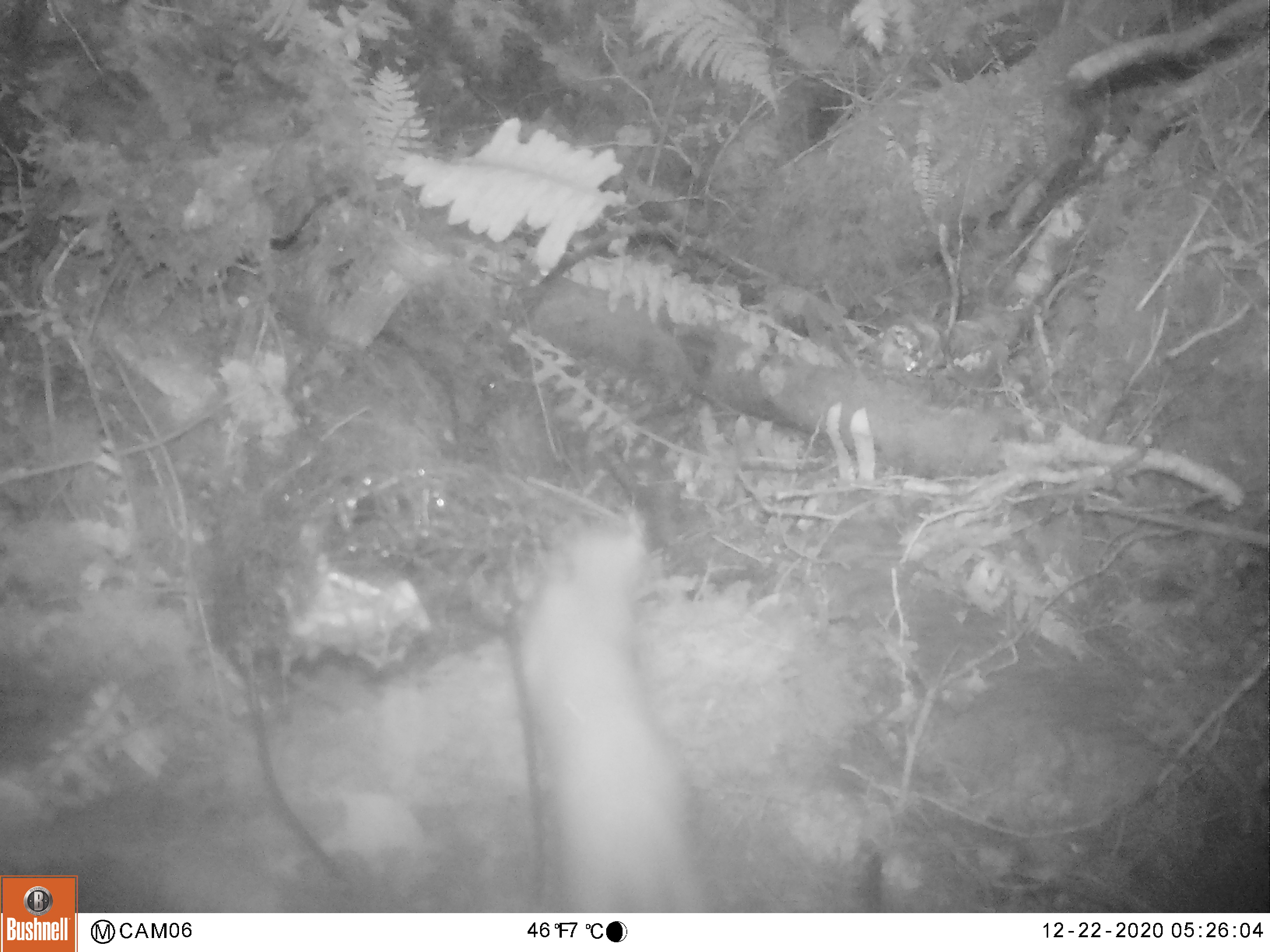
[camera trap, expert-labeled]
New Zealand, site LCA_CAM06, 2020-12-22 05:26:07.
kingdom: Animalia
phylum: Chordata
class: Mammalia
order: Carnivora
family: Mustelidae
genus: Mustela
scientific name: Mustela erminea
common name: stoat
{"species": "stoat (Mustela erminea)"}